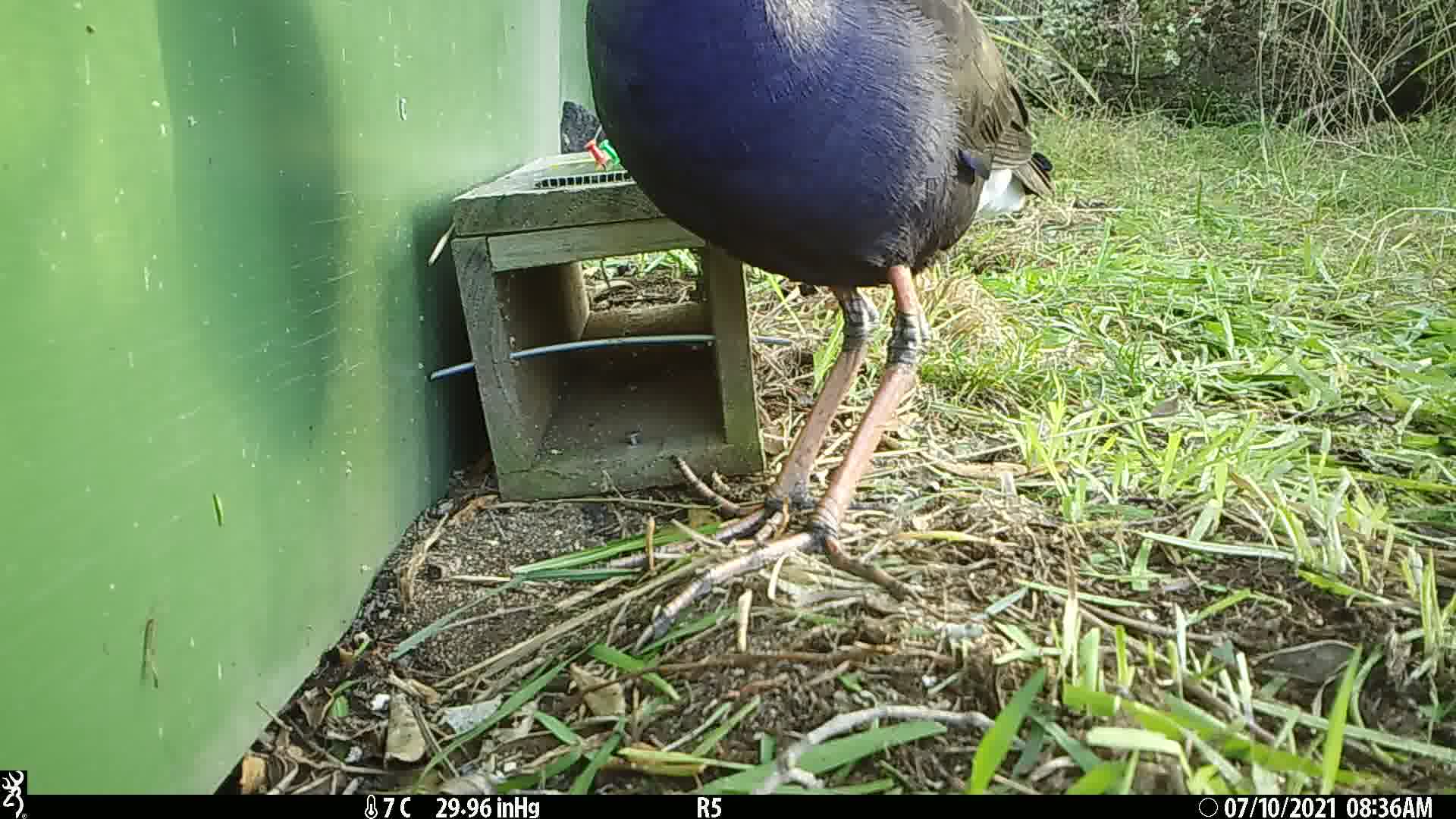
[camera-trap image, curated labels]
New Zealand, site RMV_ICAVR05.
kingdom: Animalia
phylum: Chordata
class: Aves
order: Gruiformes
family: Rallidae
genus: Porphyrio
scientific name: Porphyrio melanotus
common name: australasian swamphen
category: pukeko